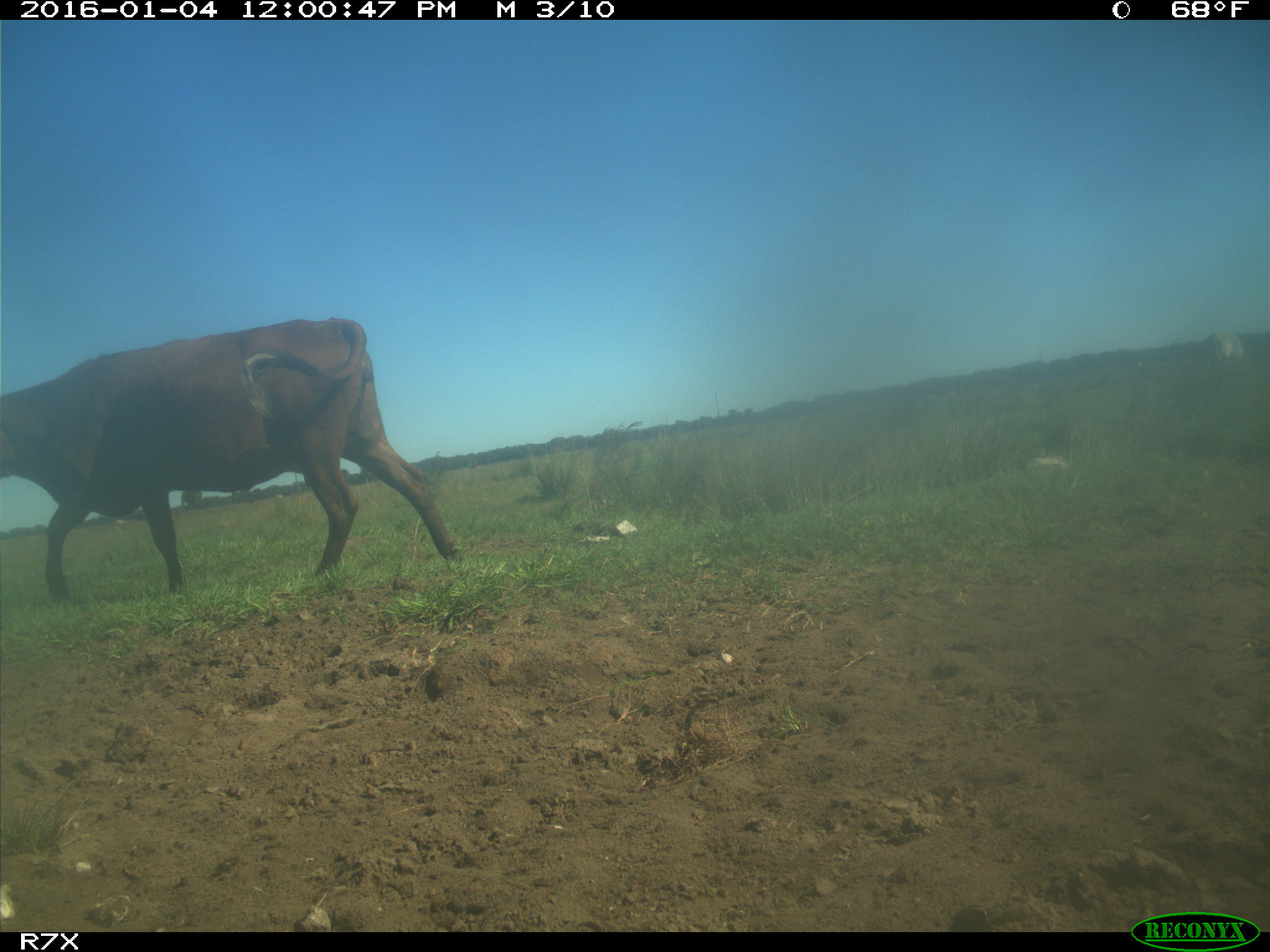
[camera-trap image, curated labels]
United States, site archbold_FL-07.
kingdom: Animalia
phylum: Chordata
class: Mammalia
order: Artiodactyla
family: Bovidae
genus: Bos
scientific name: Bos taurus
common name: domestic cow